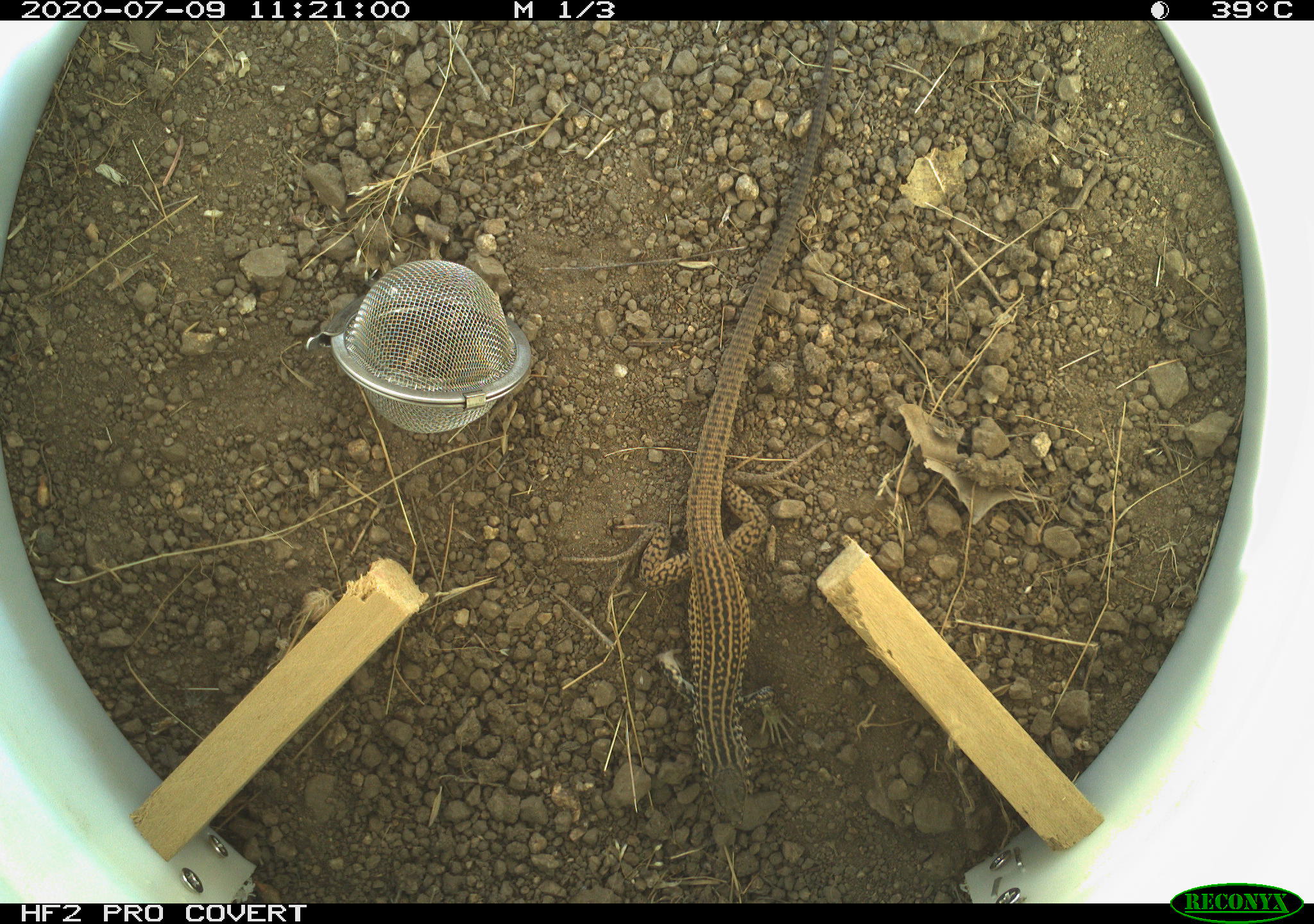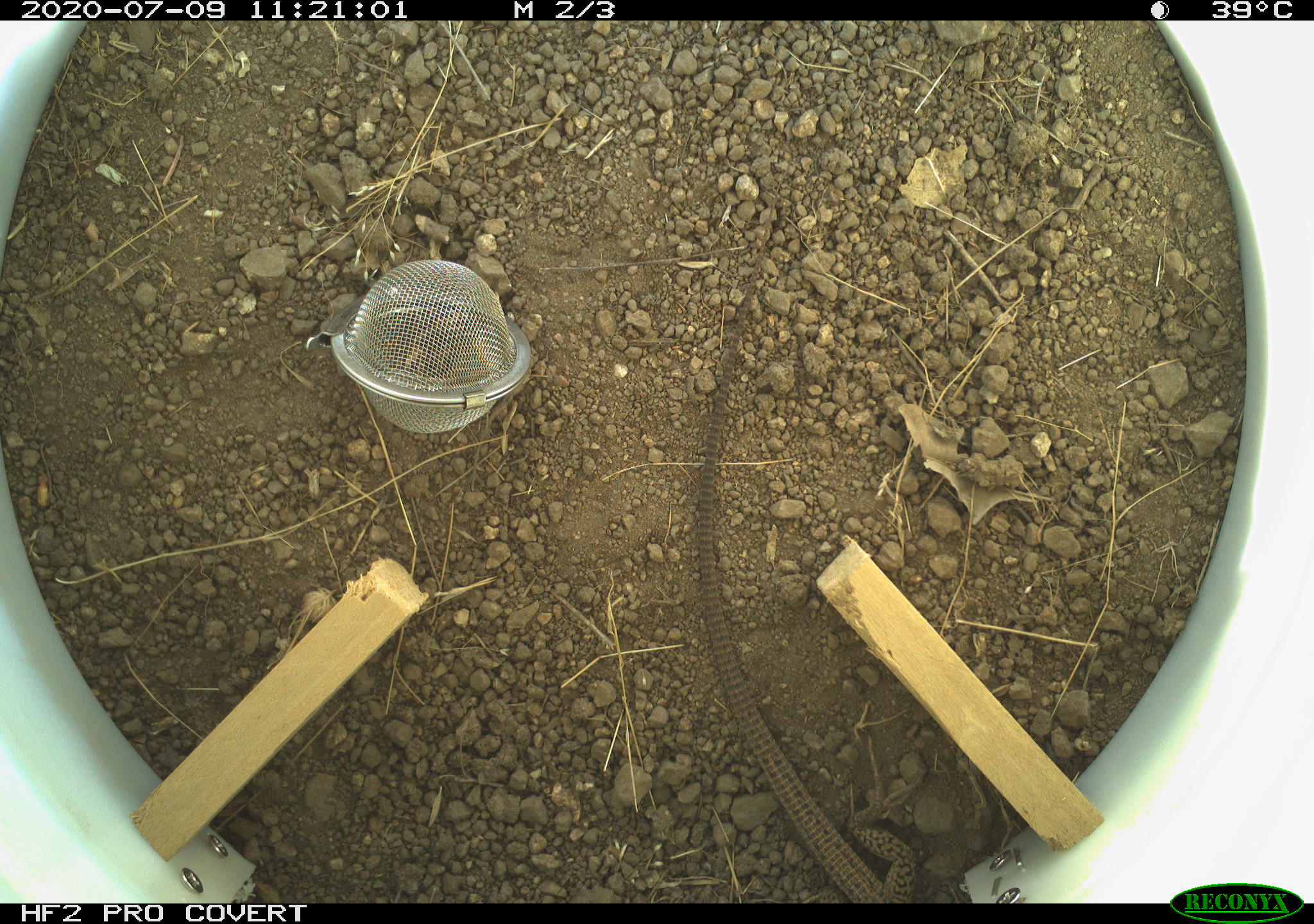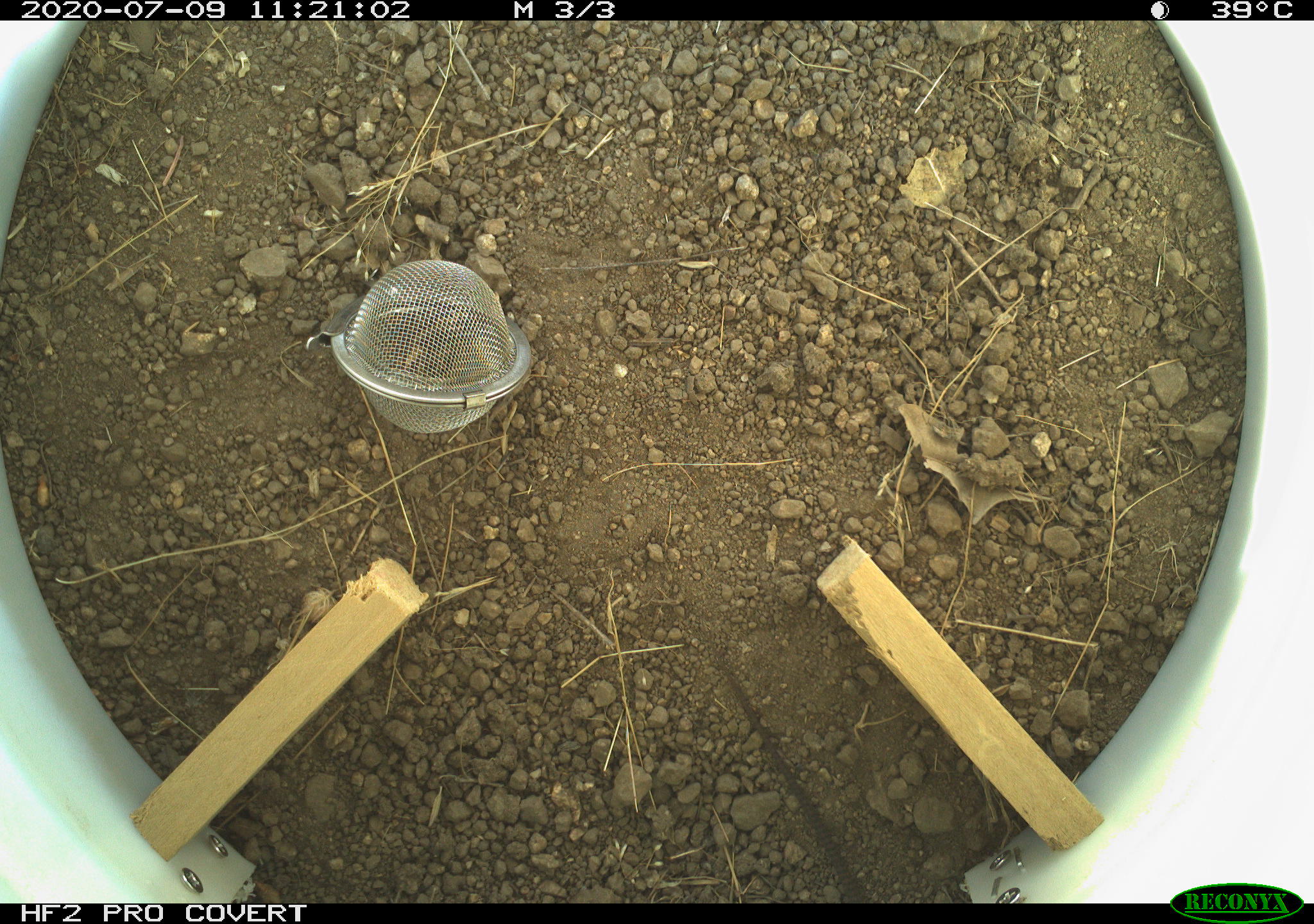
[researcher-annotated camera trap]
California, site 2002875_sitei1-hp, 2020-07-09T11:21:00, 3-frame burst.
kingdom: Animalia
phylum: Chordata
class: Reptilia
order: Squamata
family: Teiidae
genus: Aspidoscelis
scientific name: Aspidoscelis tigris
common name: western whiptail